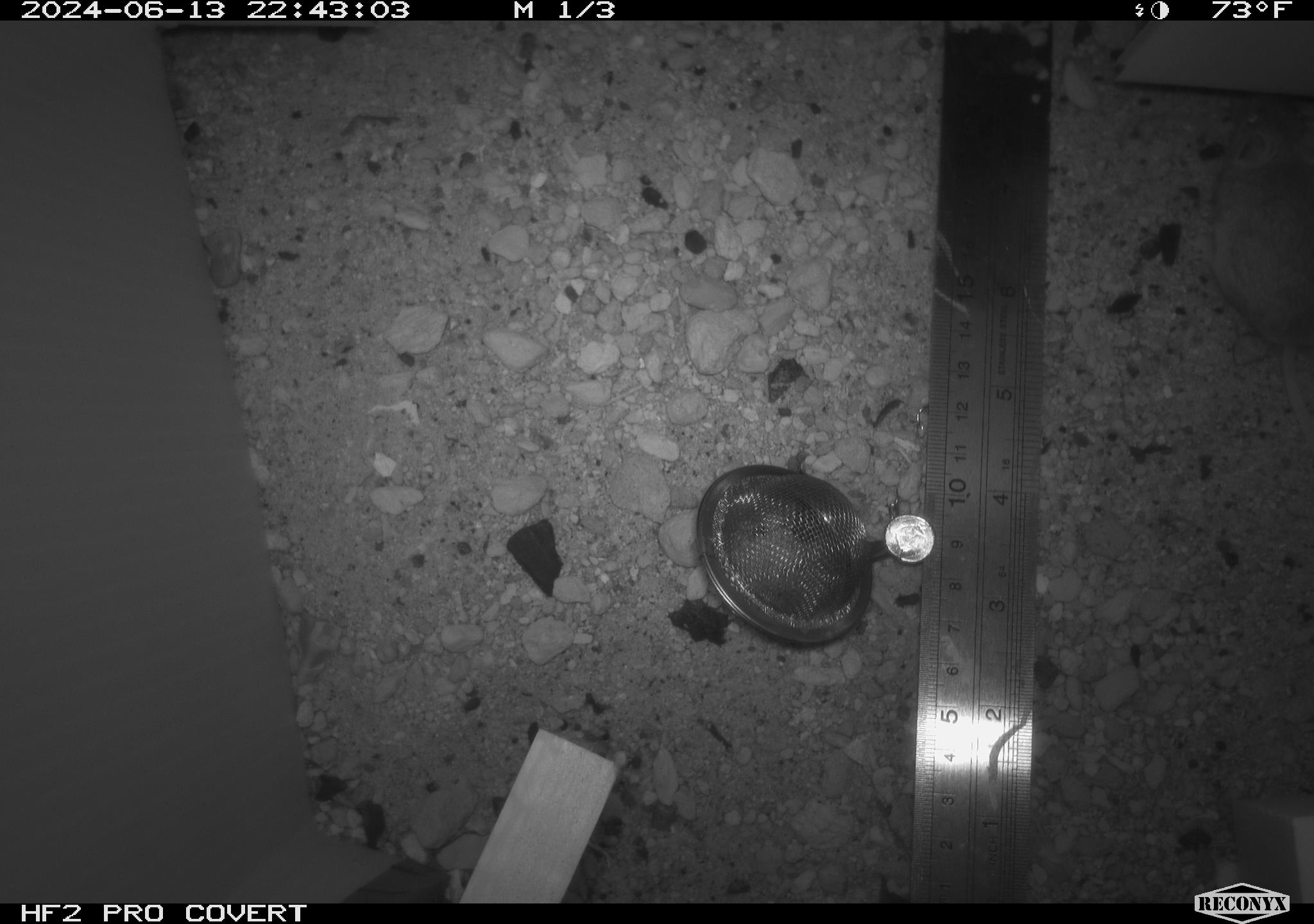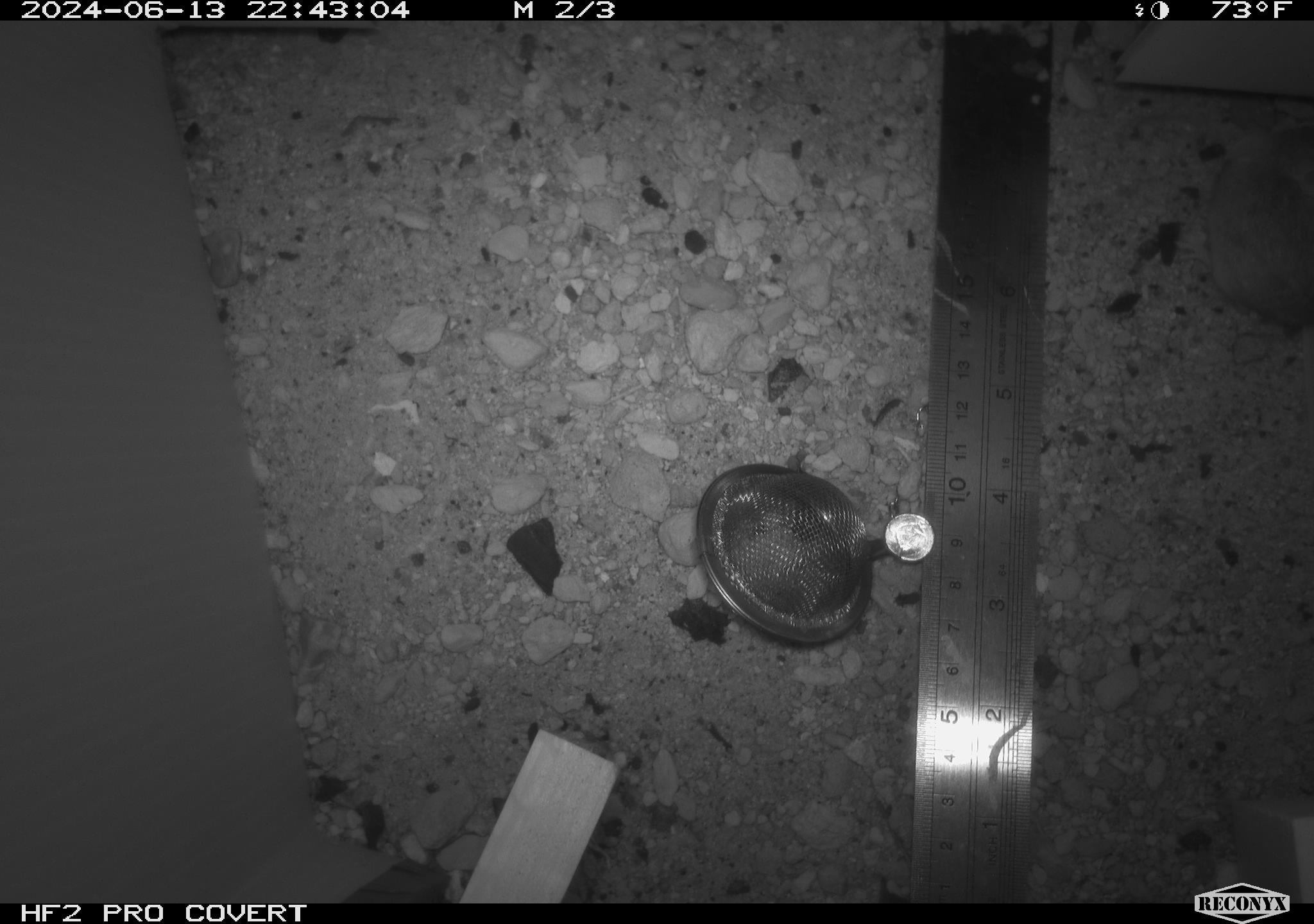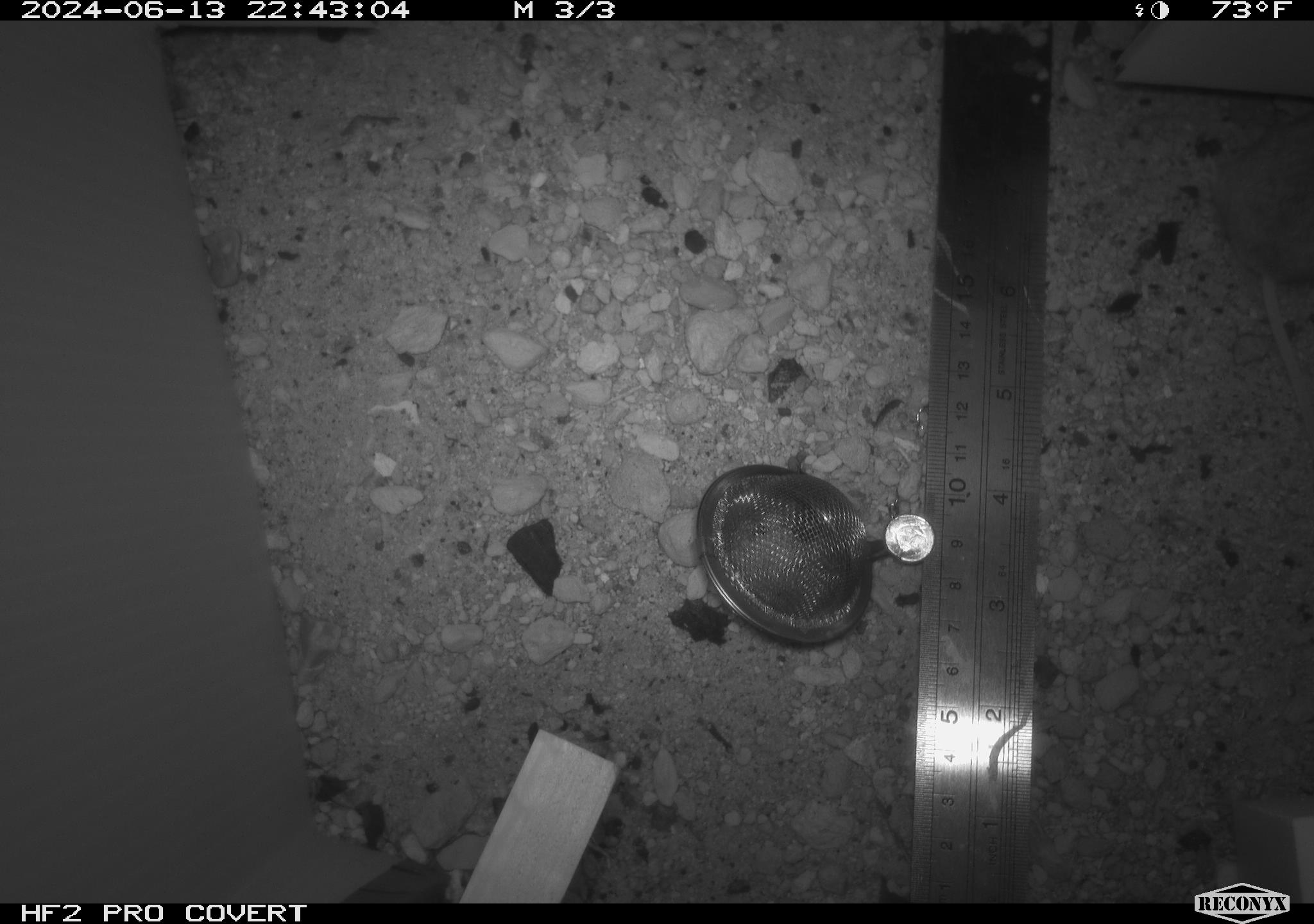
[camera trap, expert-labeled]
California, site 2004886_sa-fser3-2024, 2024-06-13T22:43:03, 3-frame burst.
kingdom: Animalia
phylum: Chordata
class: Mammalia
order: Rodentia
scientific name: Rodentia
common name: rodent